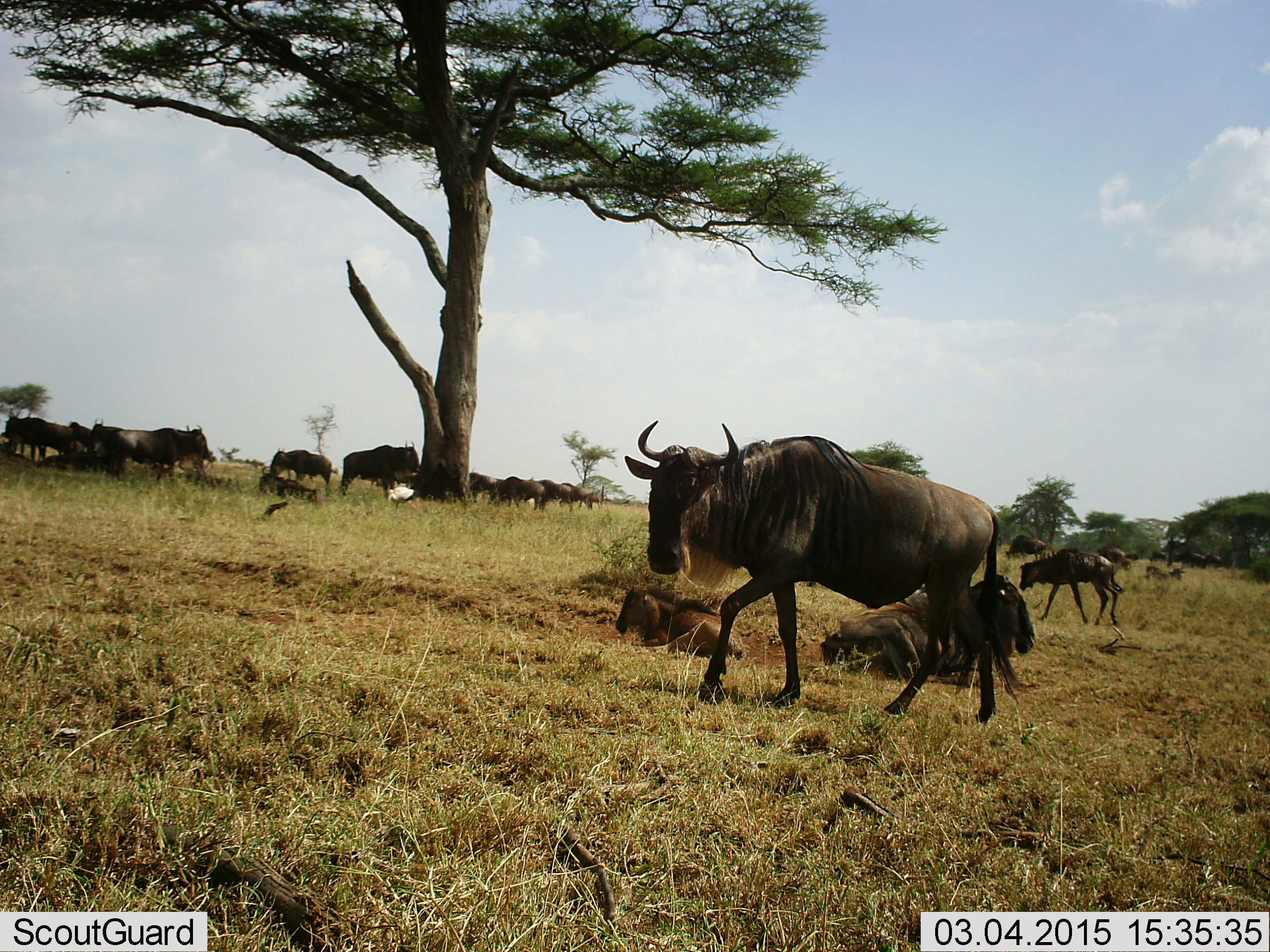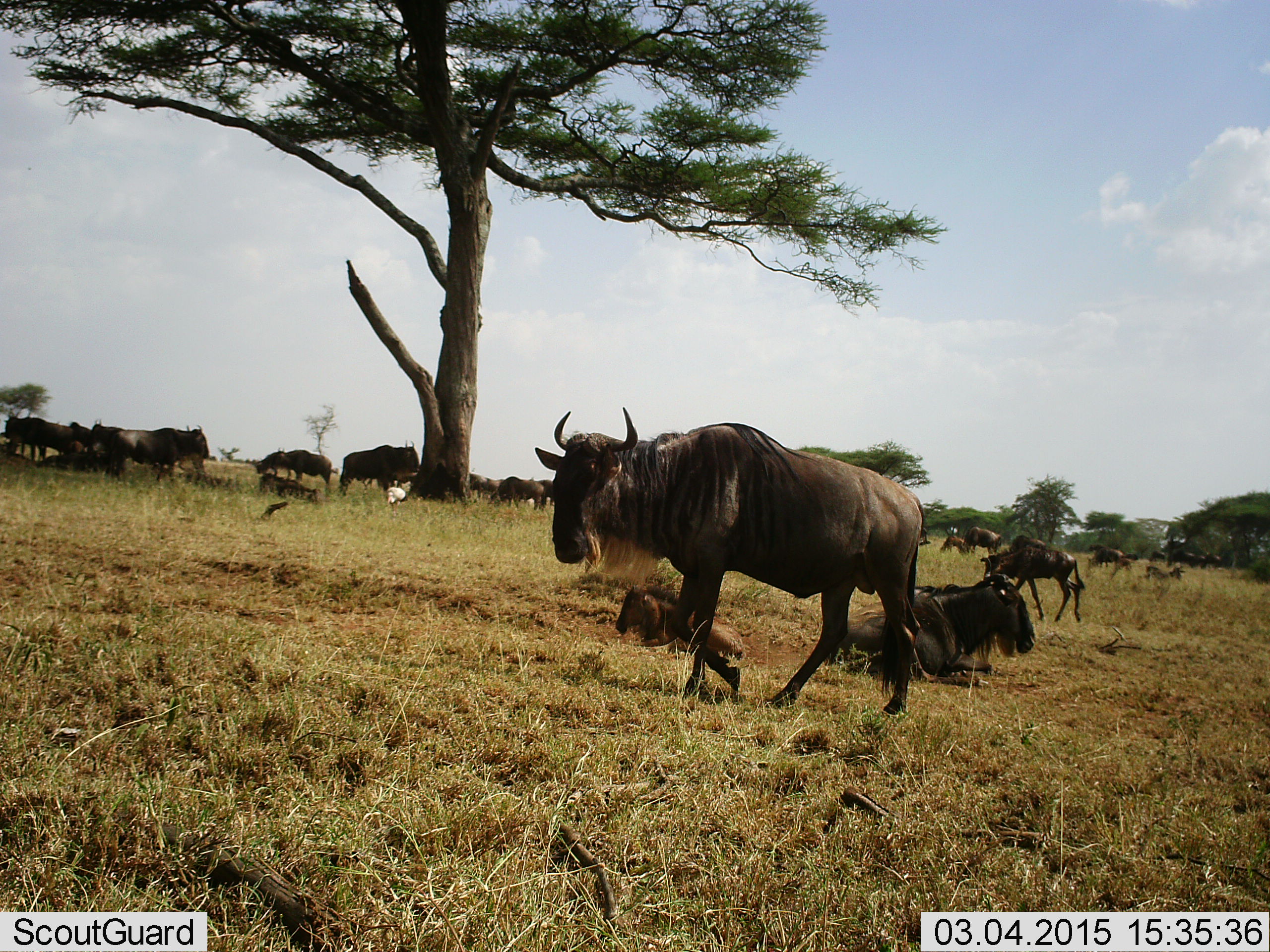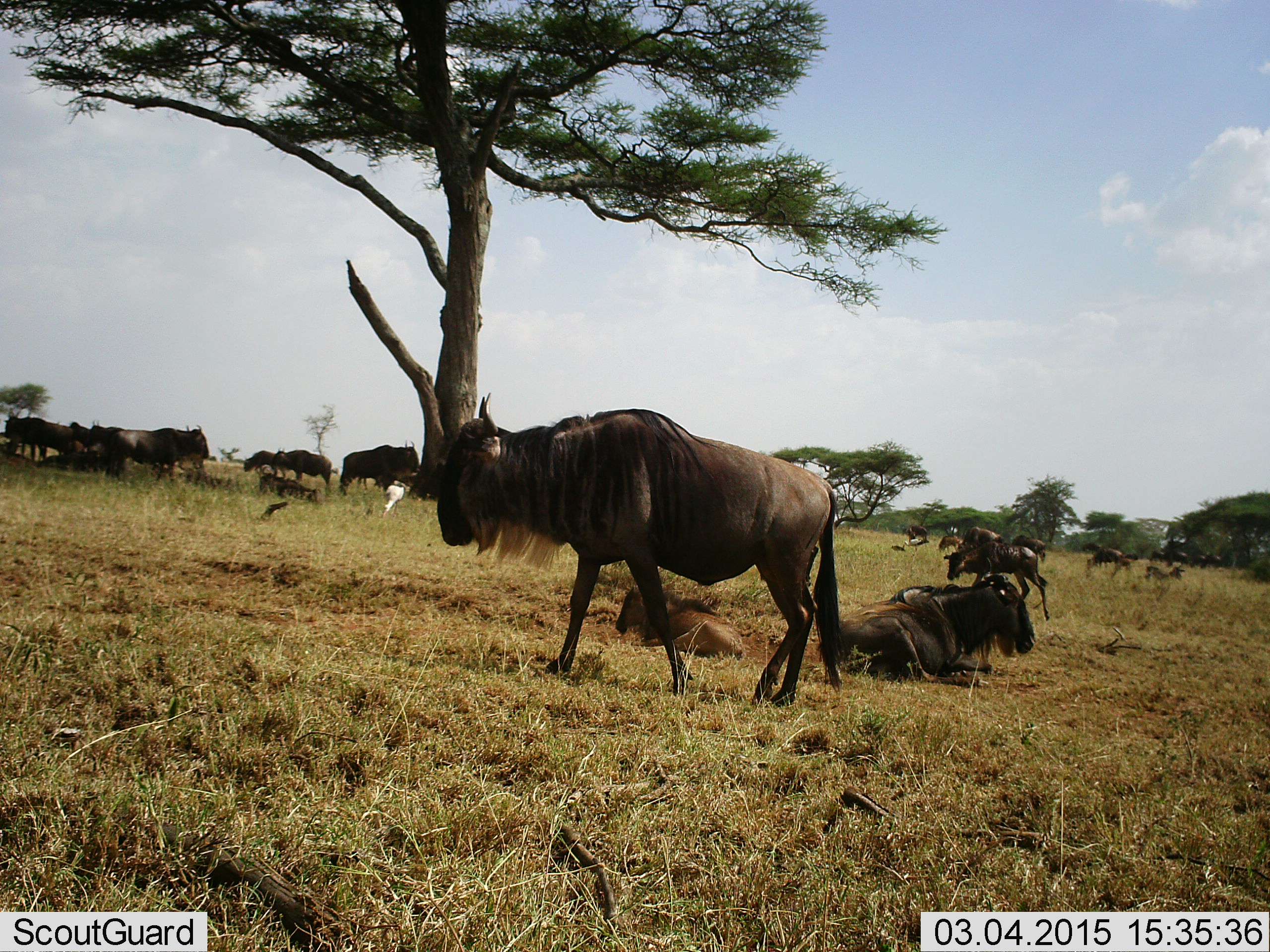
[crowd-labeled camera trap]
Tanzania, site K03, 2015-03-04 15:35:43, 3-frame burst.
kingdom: Animalia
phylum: Chordata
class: Mammalia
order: Artiodactyla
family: Bovidae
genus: Connochaetes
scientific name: Connochaetes taurinus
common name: blue wildebeest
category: wildebeest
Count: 11-50.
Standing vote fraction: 69%.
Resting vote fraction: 92%.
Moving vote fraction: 92%.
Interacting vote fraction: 0%.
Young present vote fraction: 69%.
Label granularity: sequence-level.